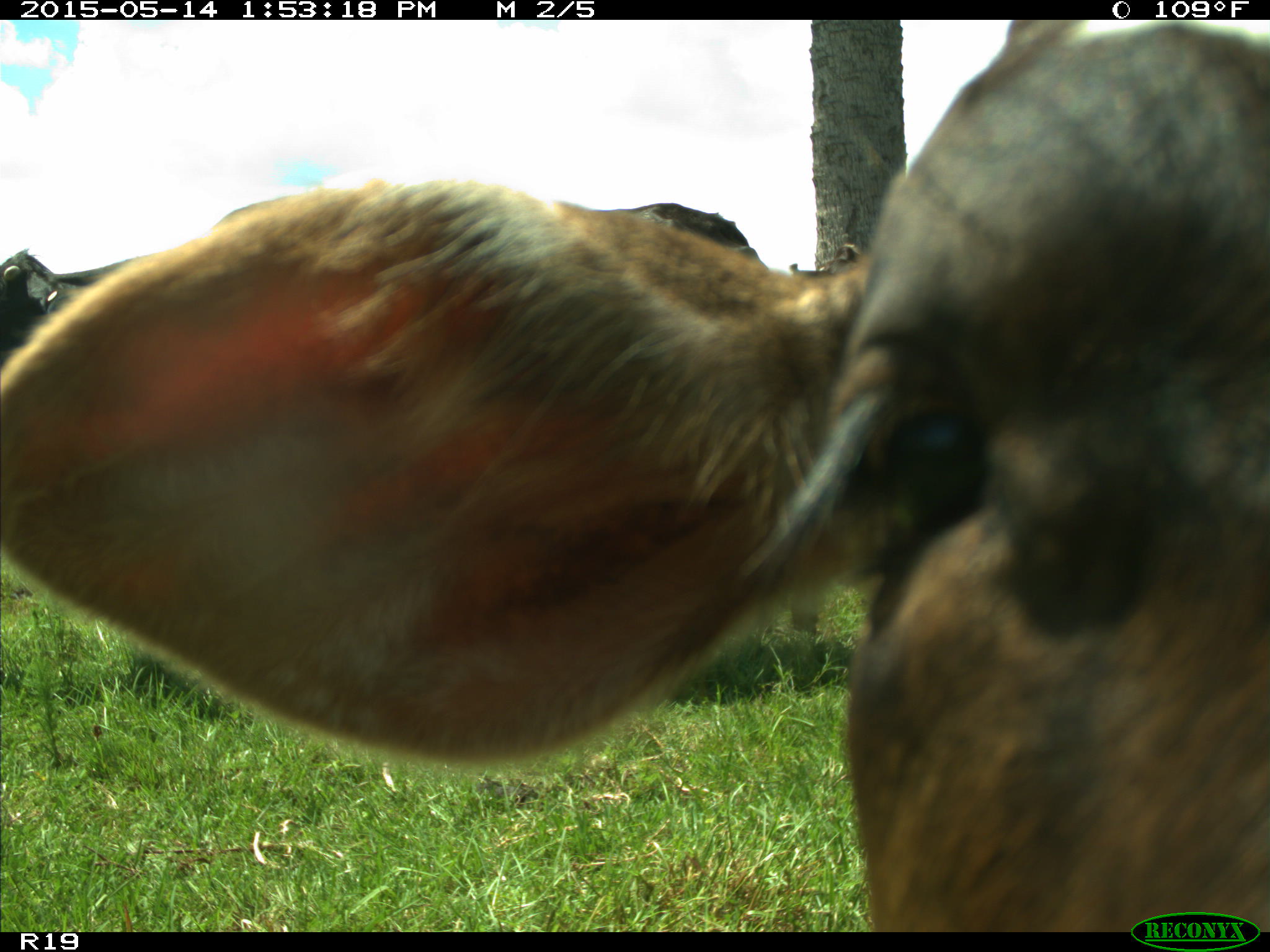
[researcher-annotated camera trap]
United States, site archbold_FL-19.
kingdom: Animalia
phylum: Chordata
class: Mammalia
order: Artiodactyla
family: Bovidae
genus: Bos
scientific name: Bos taurus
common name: domestic cow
Bos taurus (domestic cow).